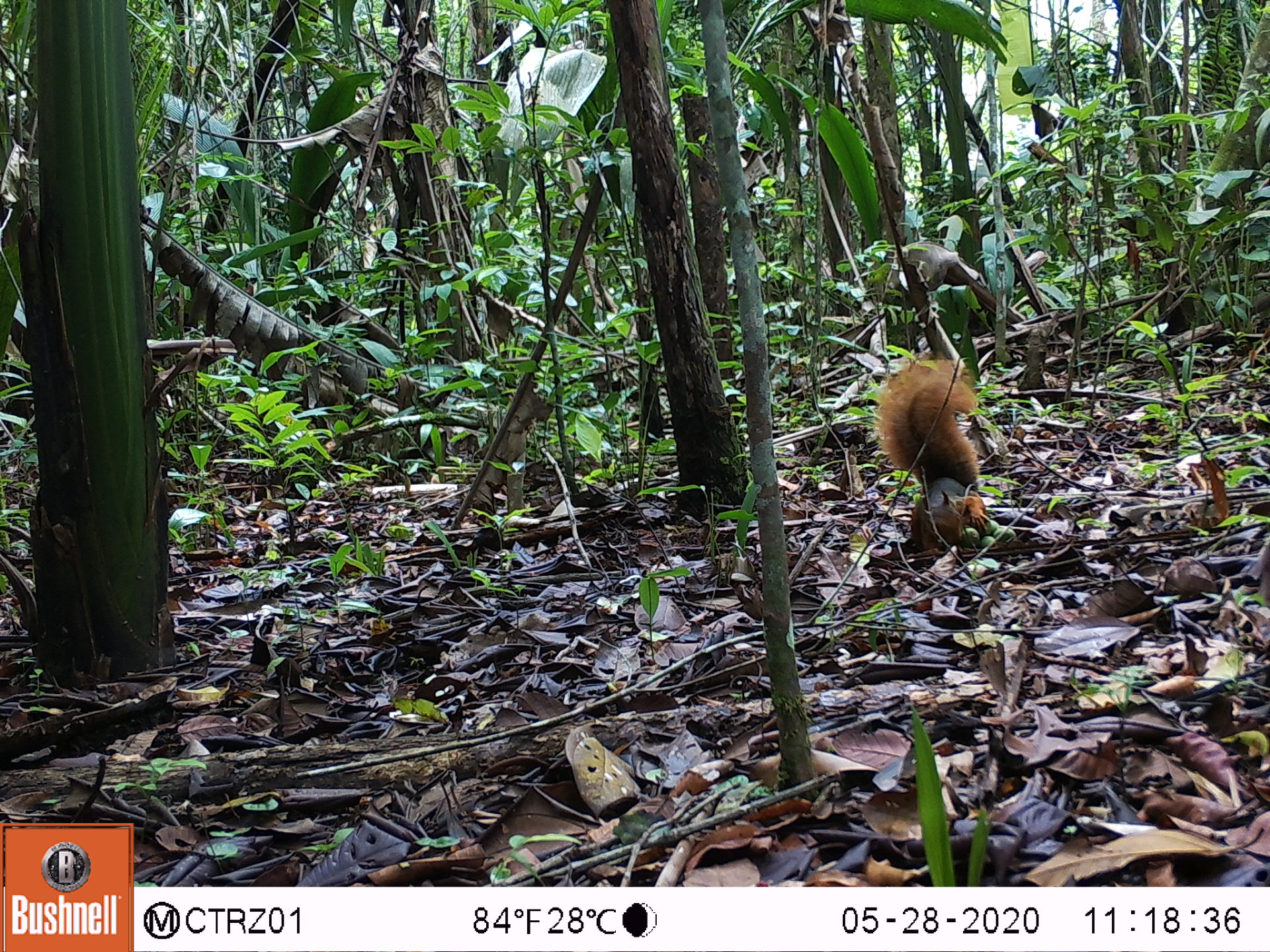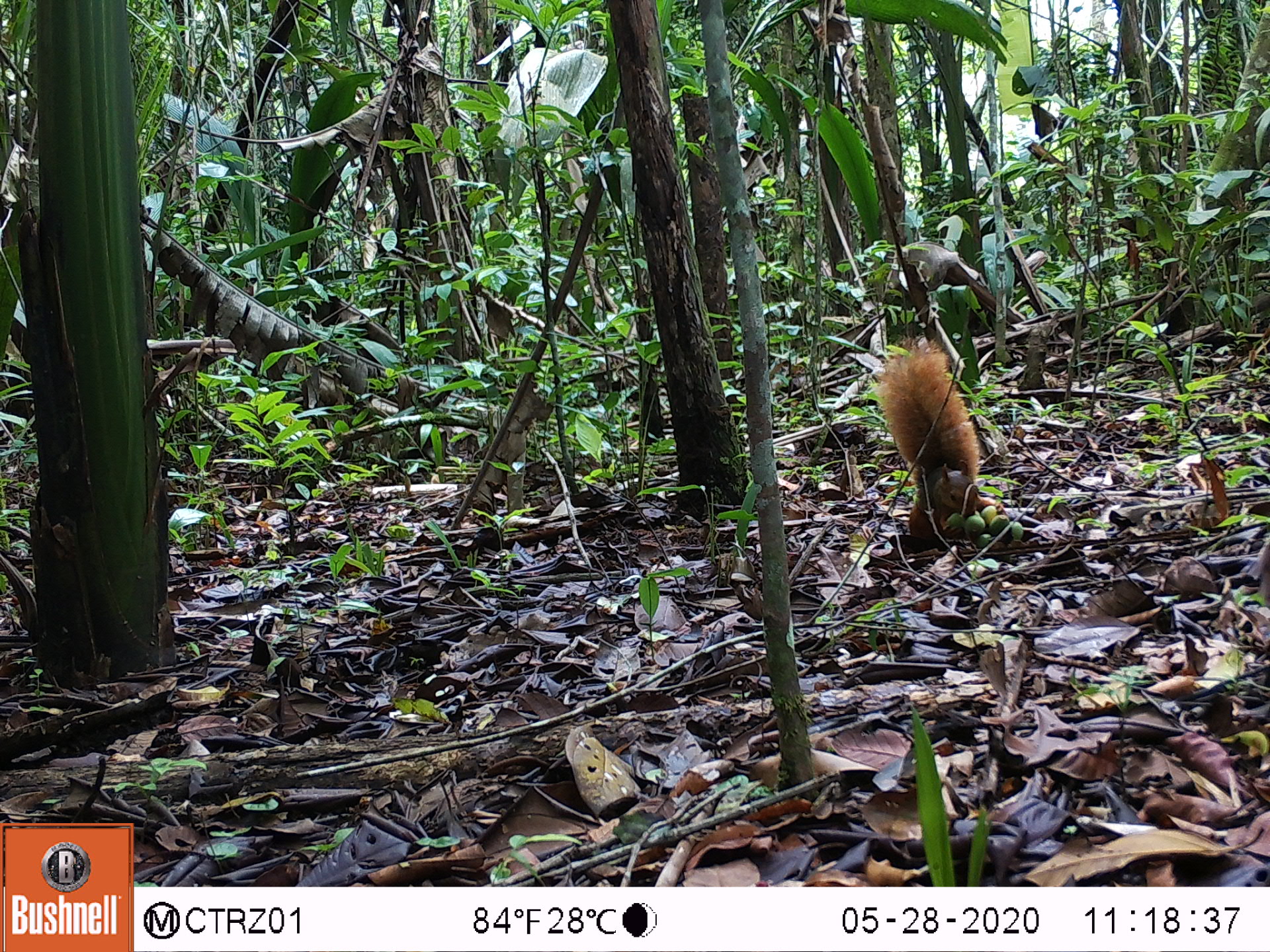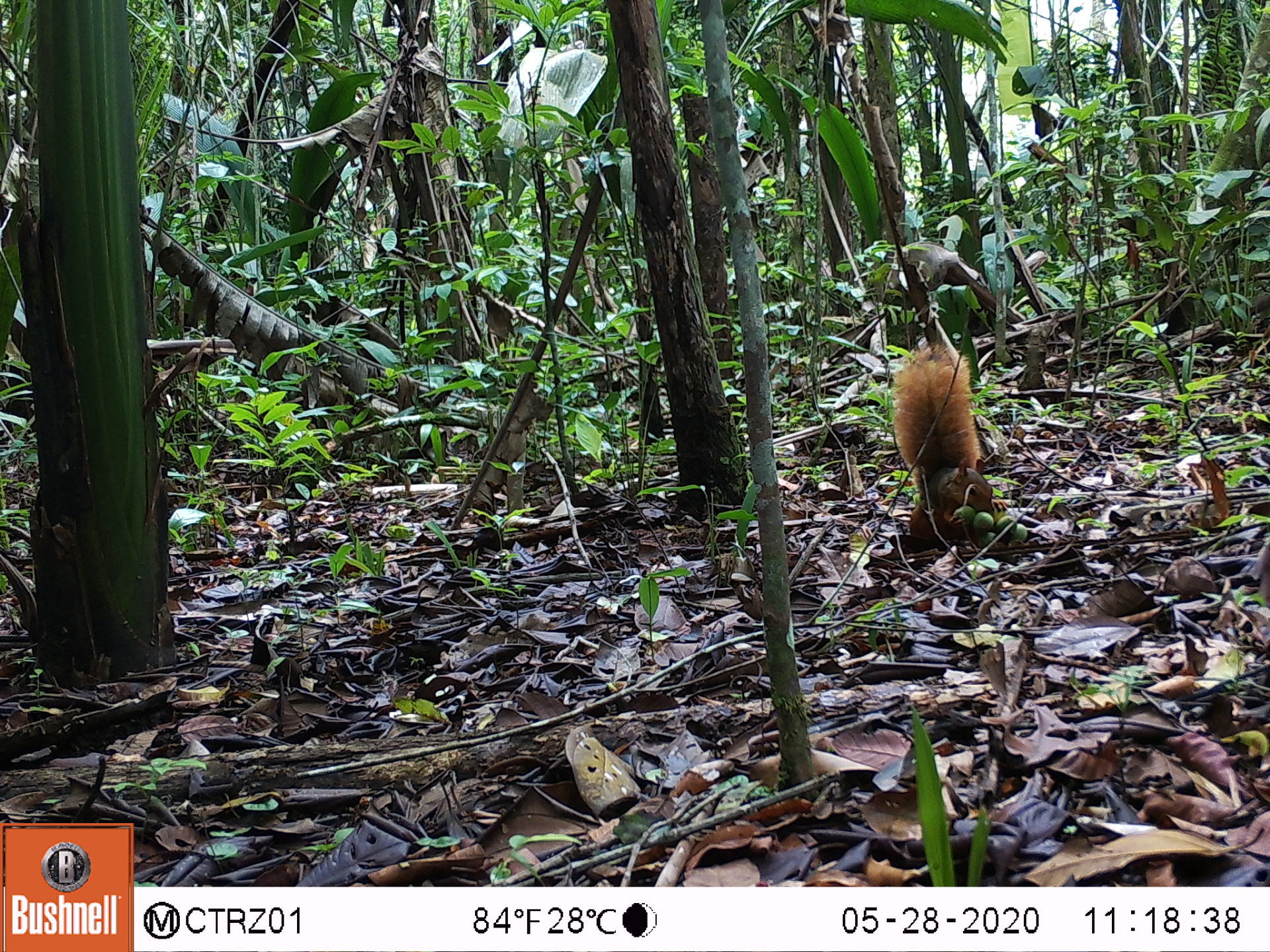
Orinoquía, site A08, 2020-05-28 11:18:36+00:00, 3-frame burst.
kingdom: Animalia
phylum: Chordata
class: Mammalia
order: Rodentia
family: Sciuridae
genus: Sciurus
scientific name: Sciurus igniventris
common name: northern amazon red squirrel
Northern amazon red squirrel (Sciurus igniventris).